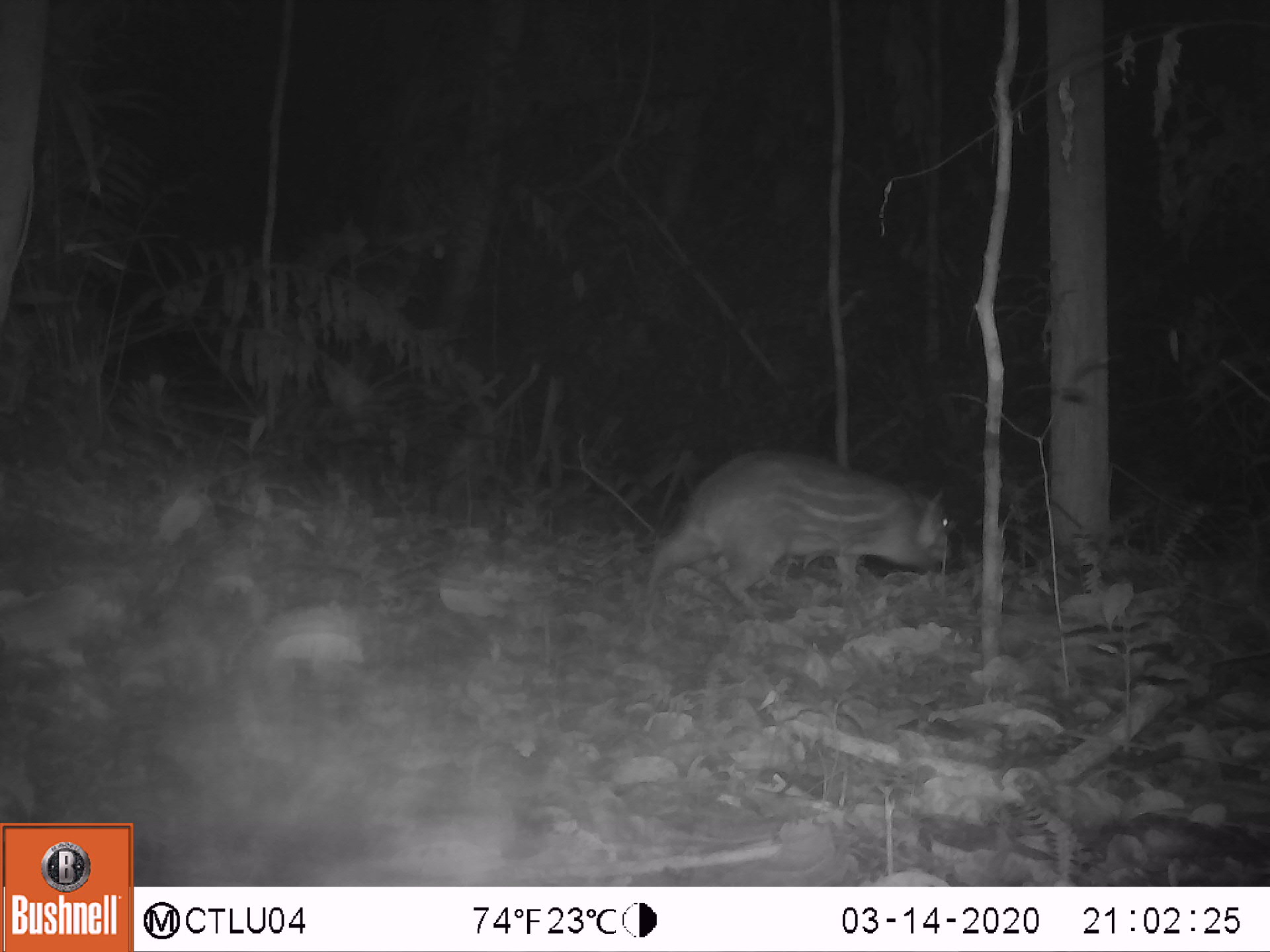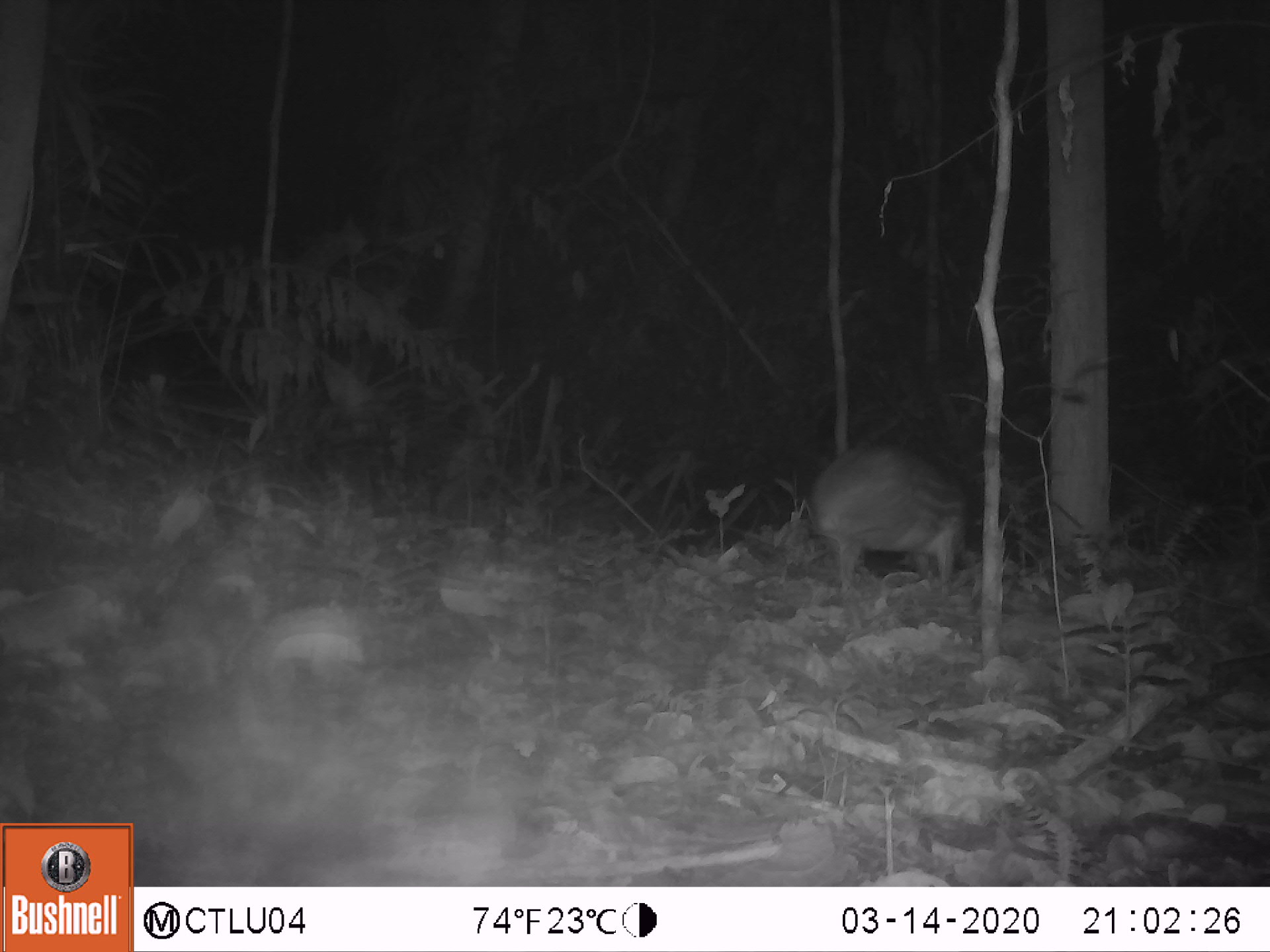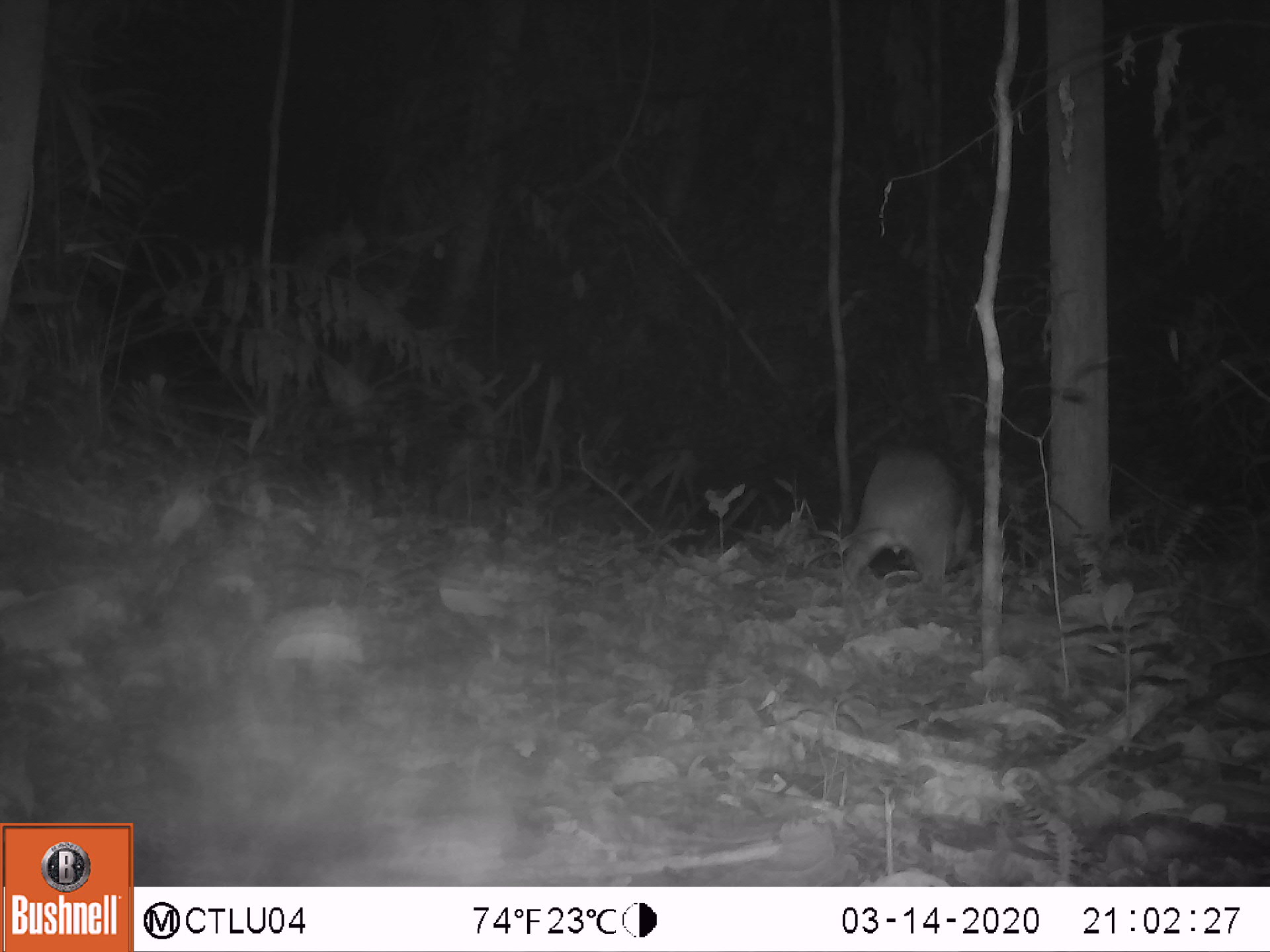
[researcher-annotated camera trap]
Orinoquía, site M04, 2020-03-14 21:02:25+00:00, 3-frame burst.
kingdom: Animalia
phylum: Chordata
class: Mammalia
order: Rodentia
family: Cuniculidae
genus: Cuniculus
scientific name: Cuniculus paca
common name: spotted paca